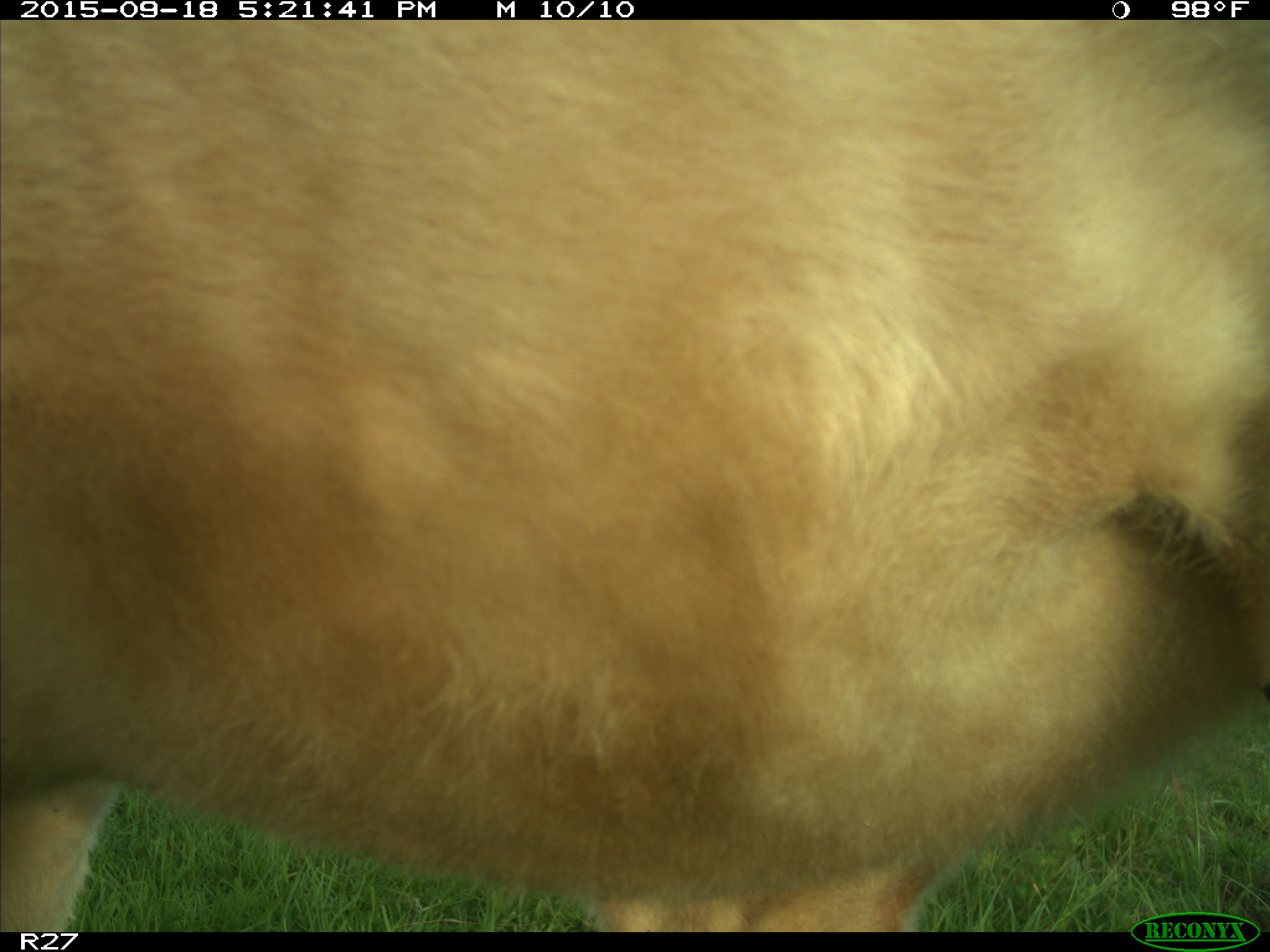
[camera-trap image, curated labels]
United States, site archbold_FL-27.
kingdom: Animalia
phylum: Chordata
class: Mammalia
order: Artiodactyla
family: Bovidae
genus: Bos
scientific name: Bos taurus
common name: domestic cow